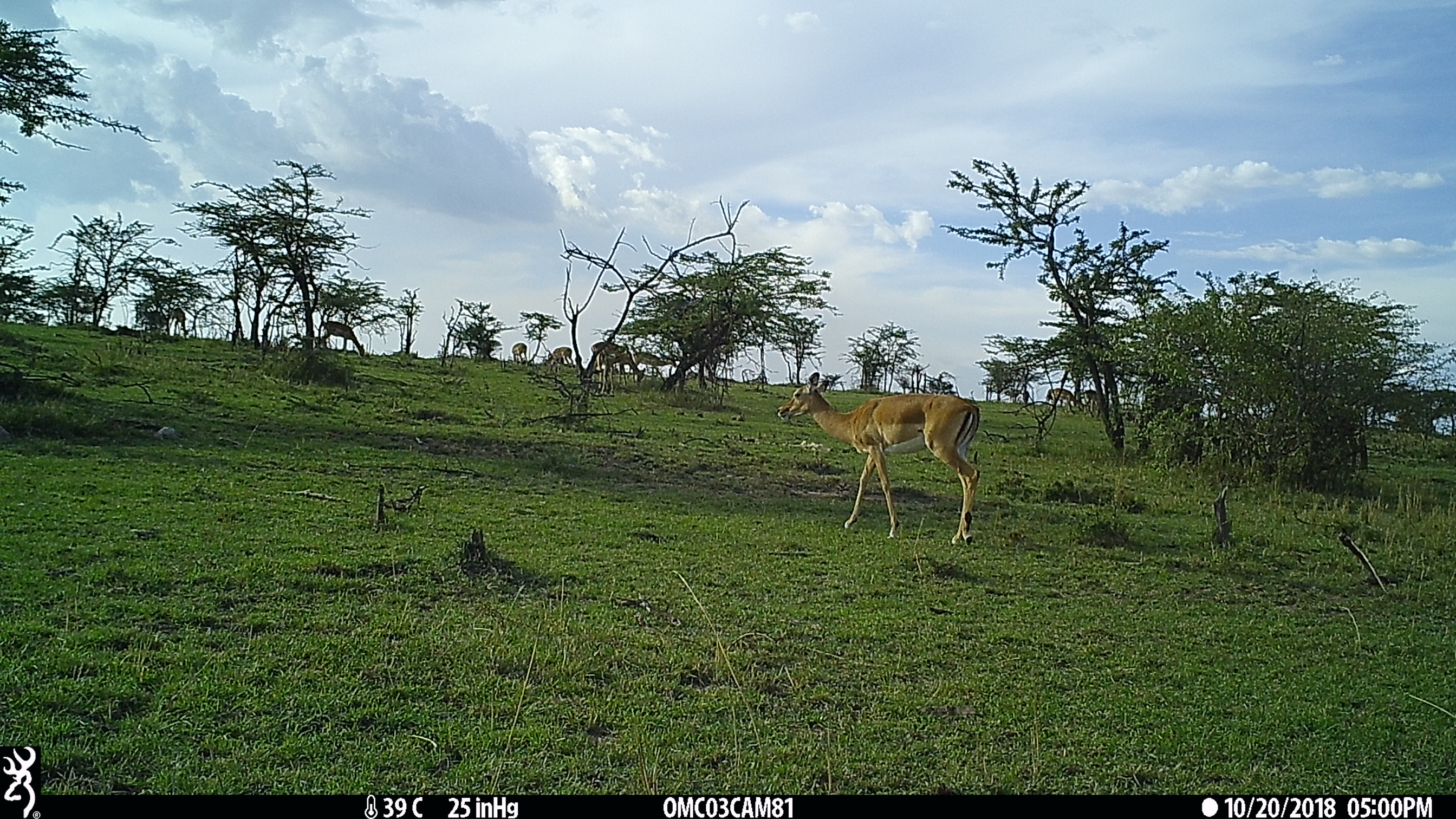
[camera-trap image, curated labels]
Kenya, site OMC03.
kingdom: Animalia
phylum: Chordata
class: Mammalia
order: Artiodactyla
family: Bovidae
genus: Aepyceros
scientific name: Aepyceros melampus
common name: impala